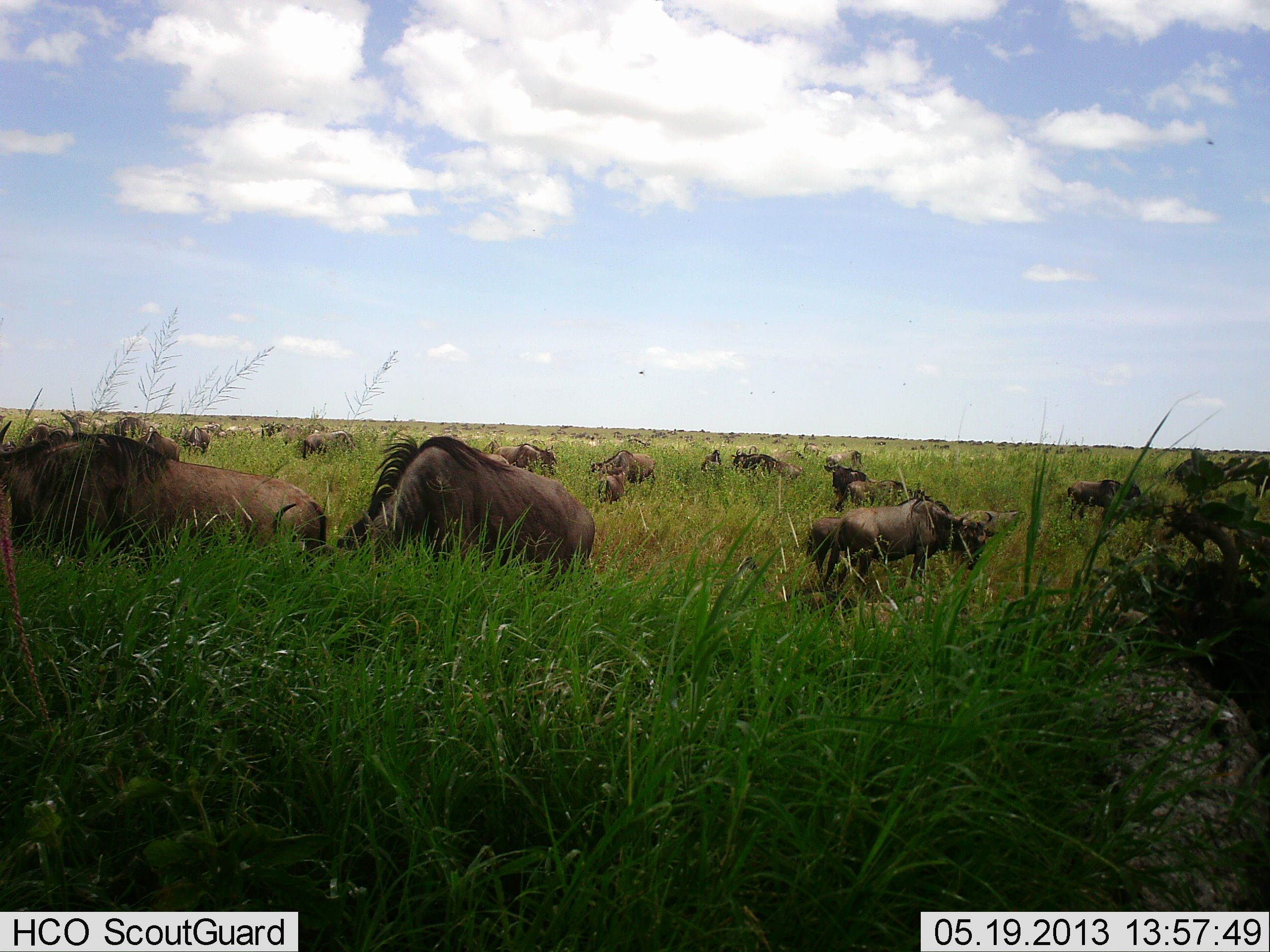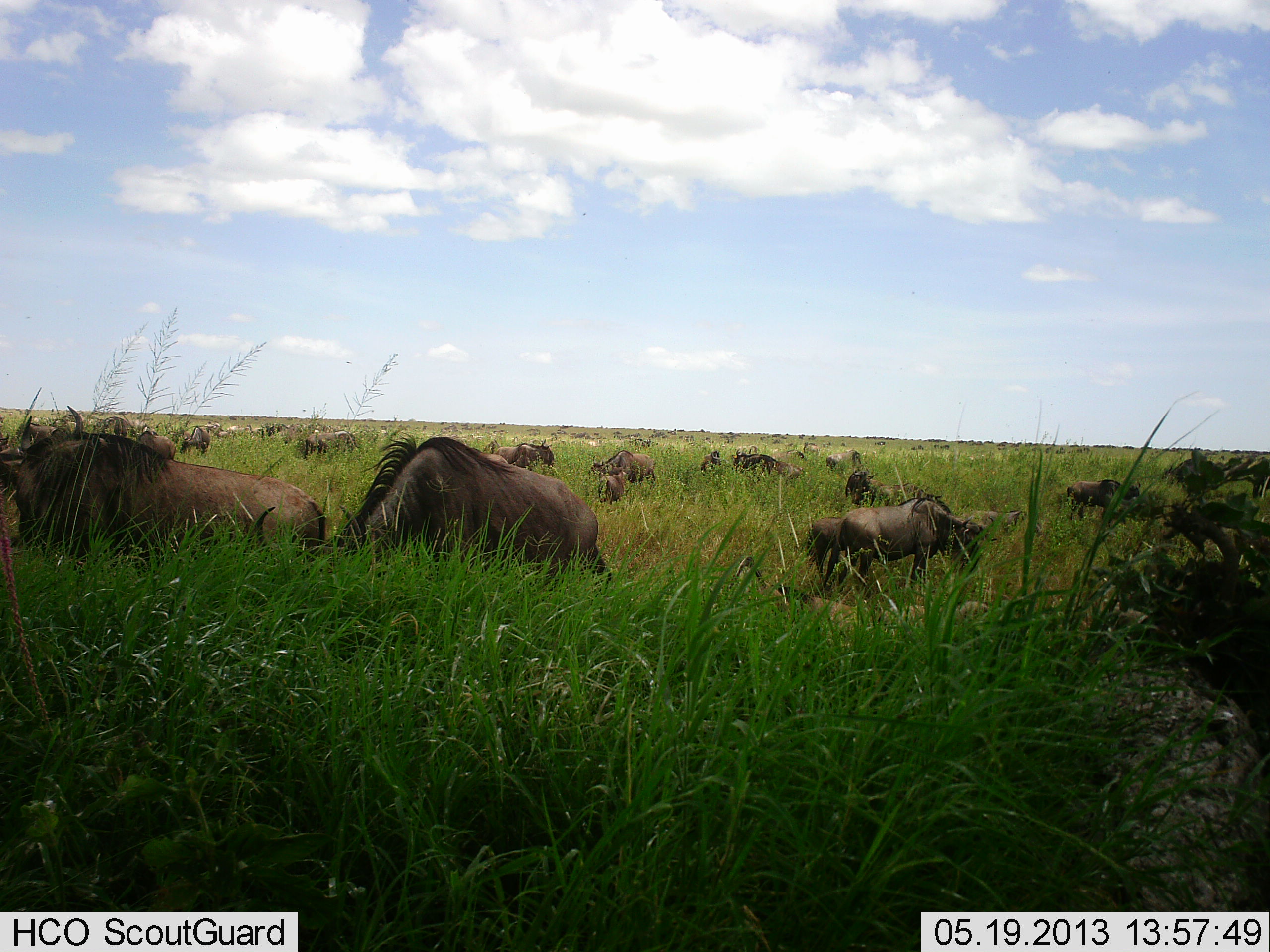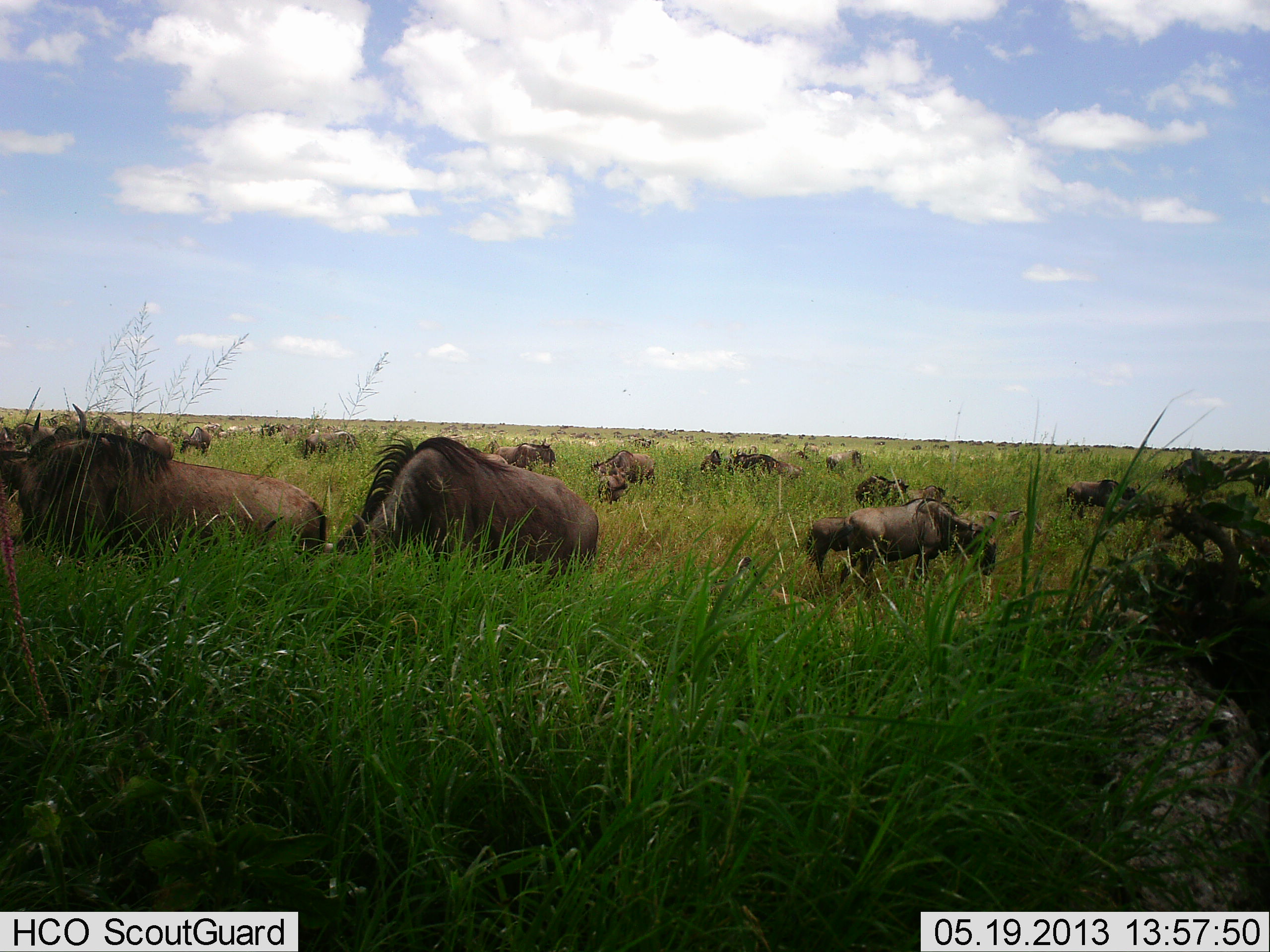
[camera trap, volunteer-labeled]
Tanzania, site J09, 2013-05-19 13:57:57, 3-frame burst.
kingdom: Animalia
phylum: Chordata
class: Mammalia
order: Artiodactyla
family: Bovidae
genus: Connochaetes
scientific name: Connochaetes taurinus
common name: blue wildebeest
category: wildebeest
Wildebeest (blue wildebeest) (Connochaetes taurinus), count 11-50. Behavior (volunteer vote fractions): standing 45%, resting 27%, moving 36%, interacting 18%. Young present (vote fraction): 0%. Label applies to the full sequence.